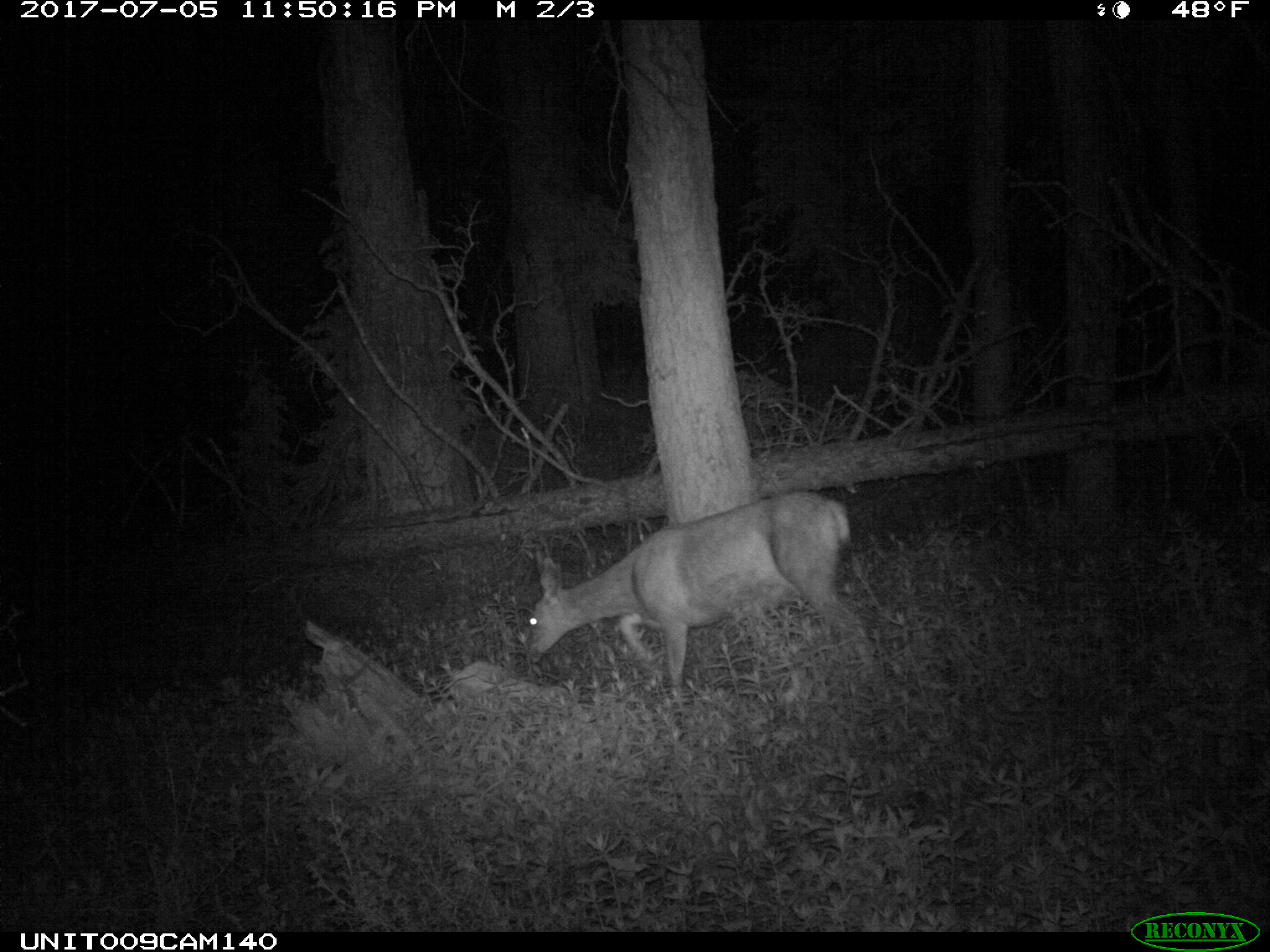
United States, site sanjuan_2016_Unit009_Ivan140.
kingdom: Animalia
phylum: Chordata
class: Mammalia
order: Artiodactyla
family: Cervidae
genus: Odocoileus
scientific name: Odocoileus hemionus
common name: mule deer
Odocoileus hemionus (mule deer).